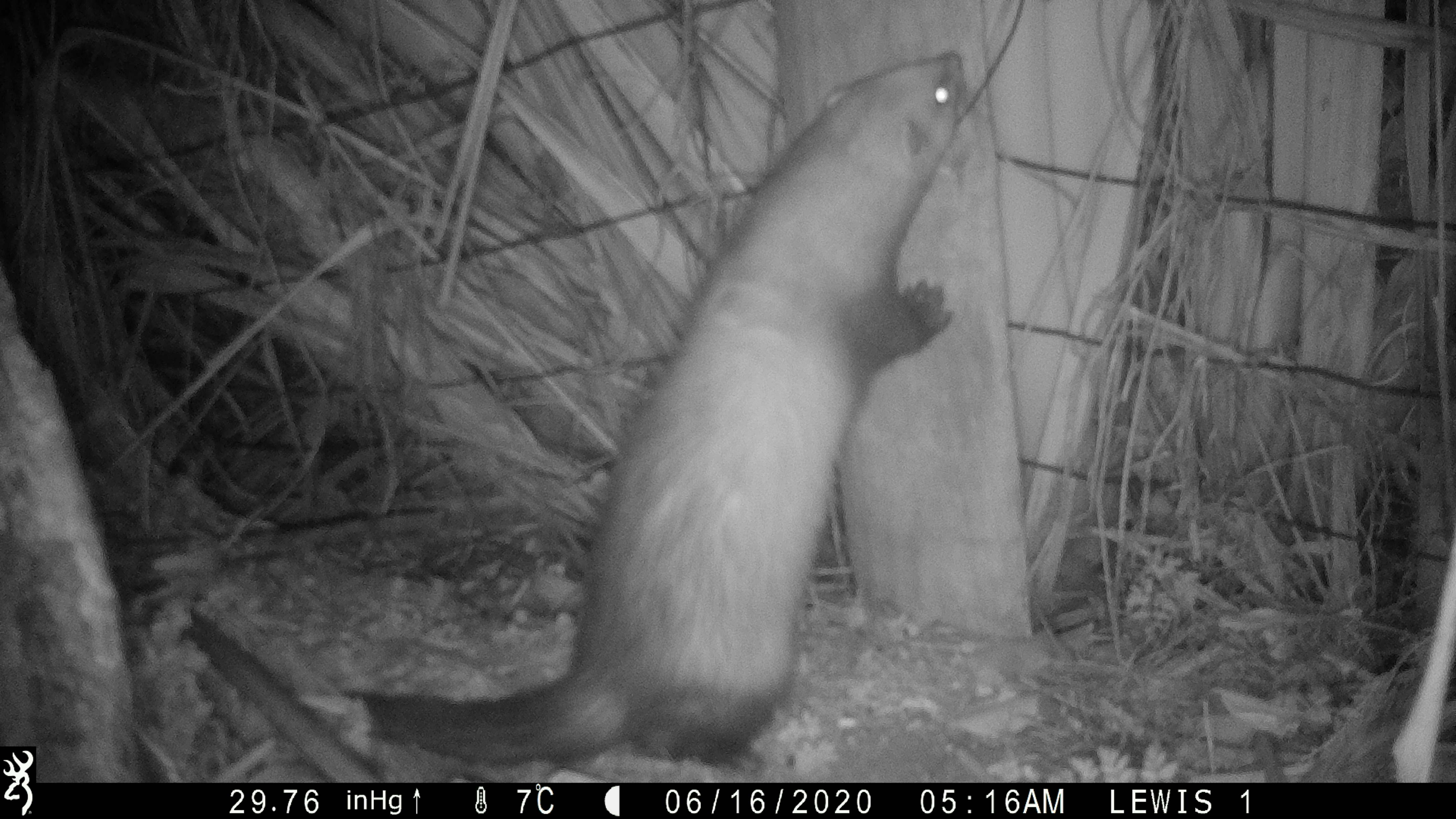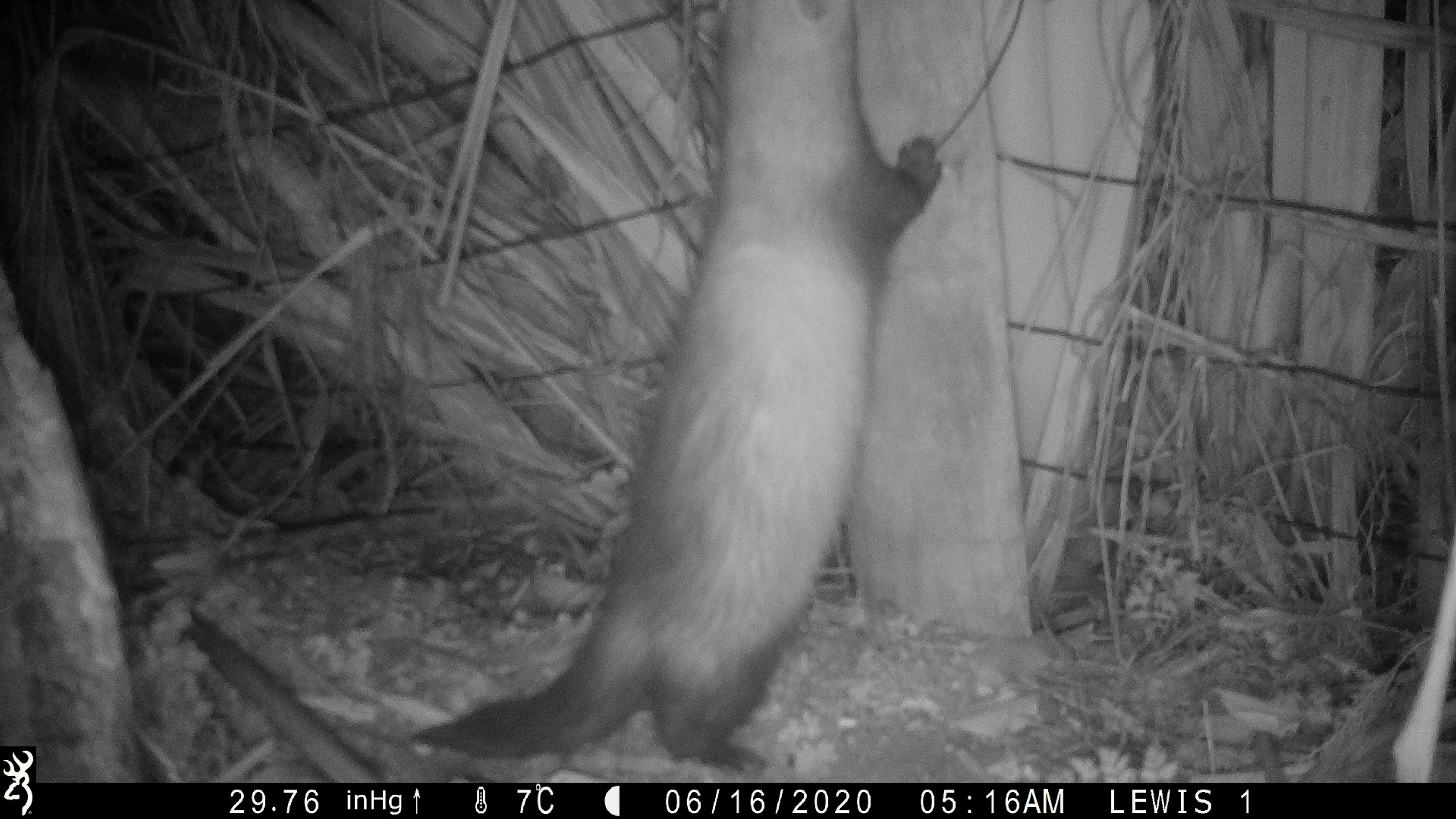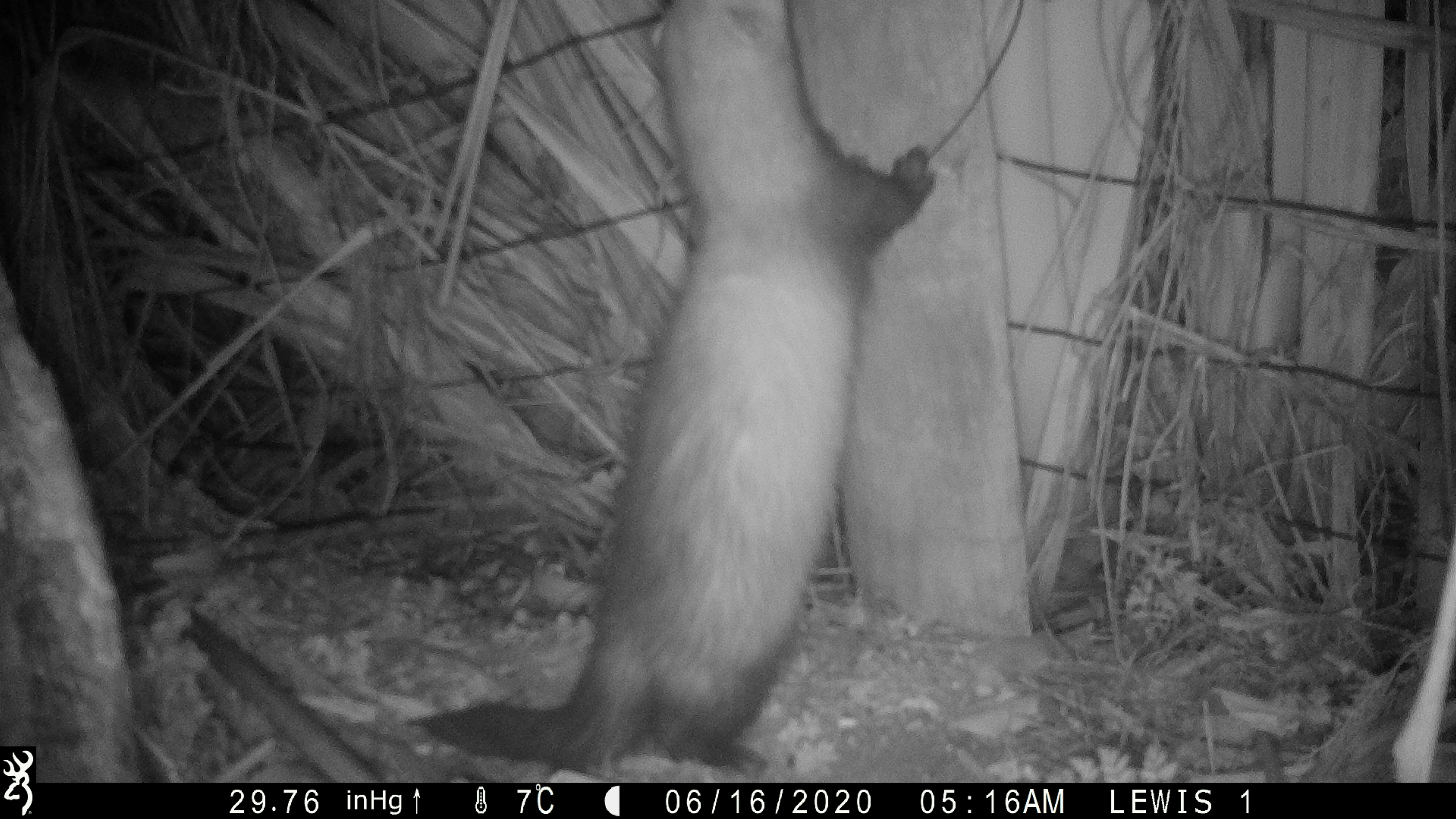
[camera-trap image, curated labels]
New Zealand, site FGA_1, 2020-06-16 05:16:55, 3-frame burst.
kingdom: Animalia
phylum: Chordata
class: Mammalia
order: Carnivora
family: Mustelidae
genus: Mustela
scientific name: Mustela furo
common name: ferret